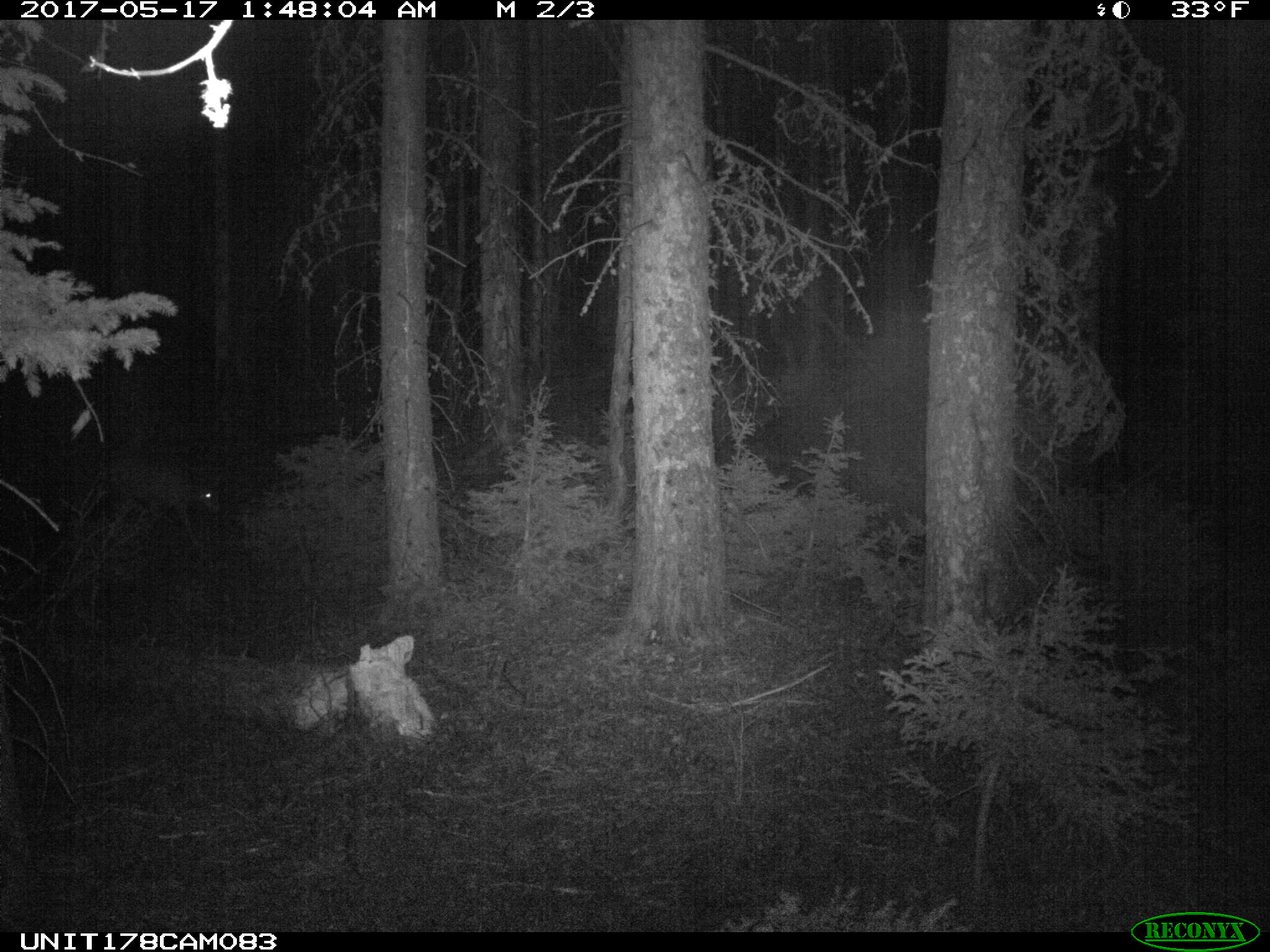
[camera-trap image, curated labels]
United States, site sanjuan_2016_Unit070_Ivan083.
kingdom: Animalia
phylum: Chordata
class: Mammalia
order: Artiodactyla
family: Cervidae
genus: Odocoileus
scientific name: Odocoileus hemionus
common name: mule deer